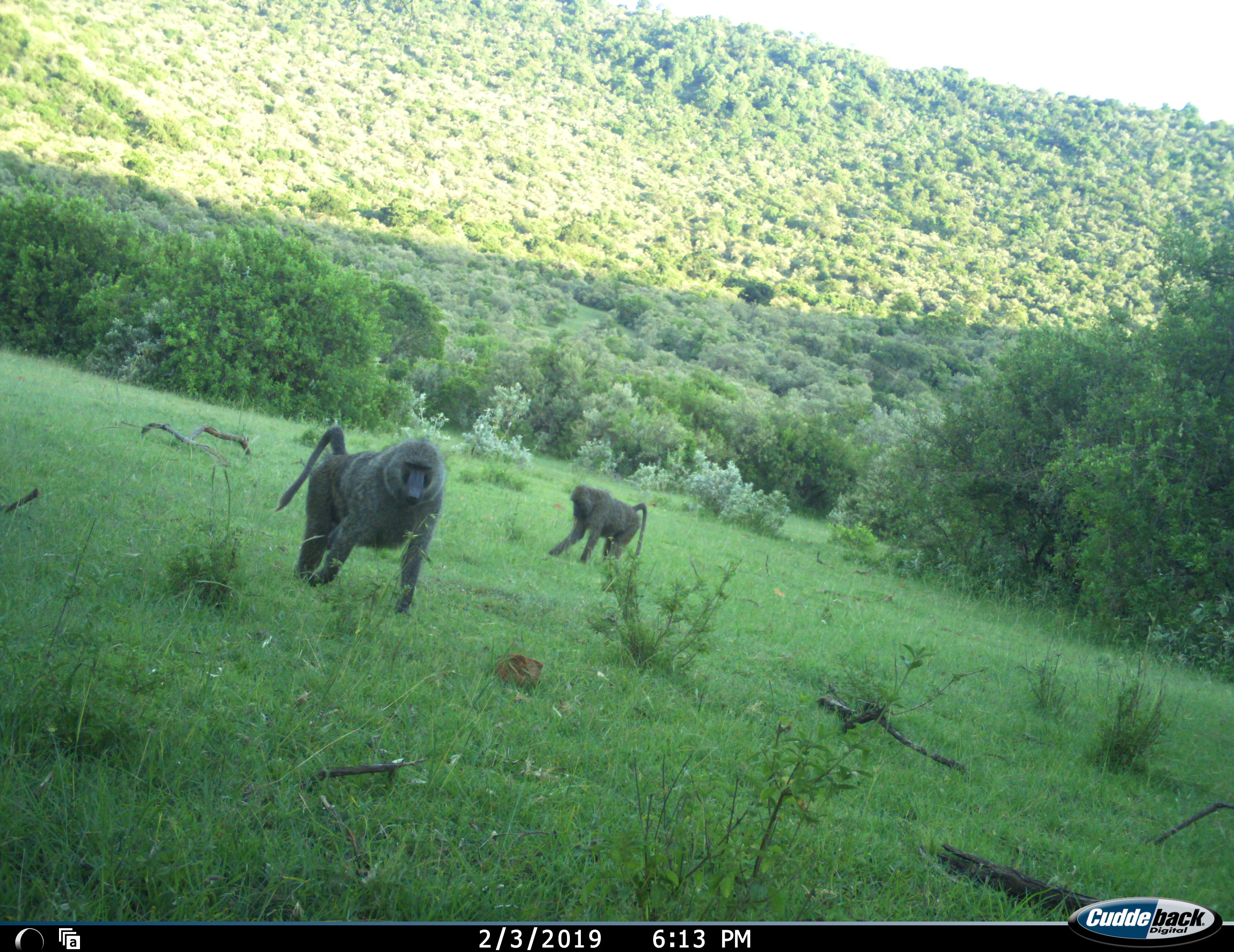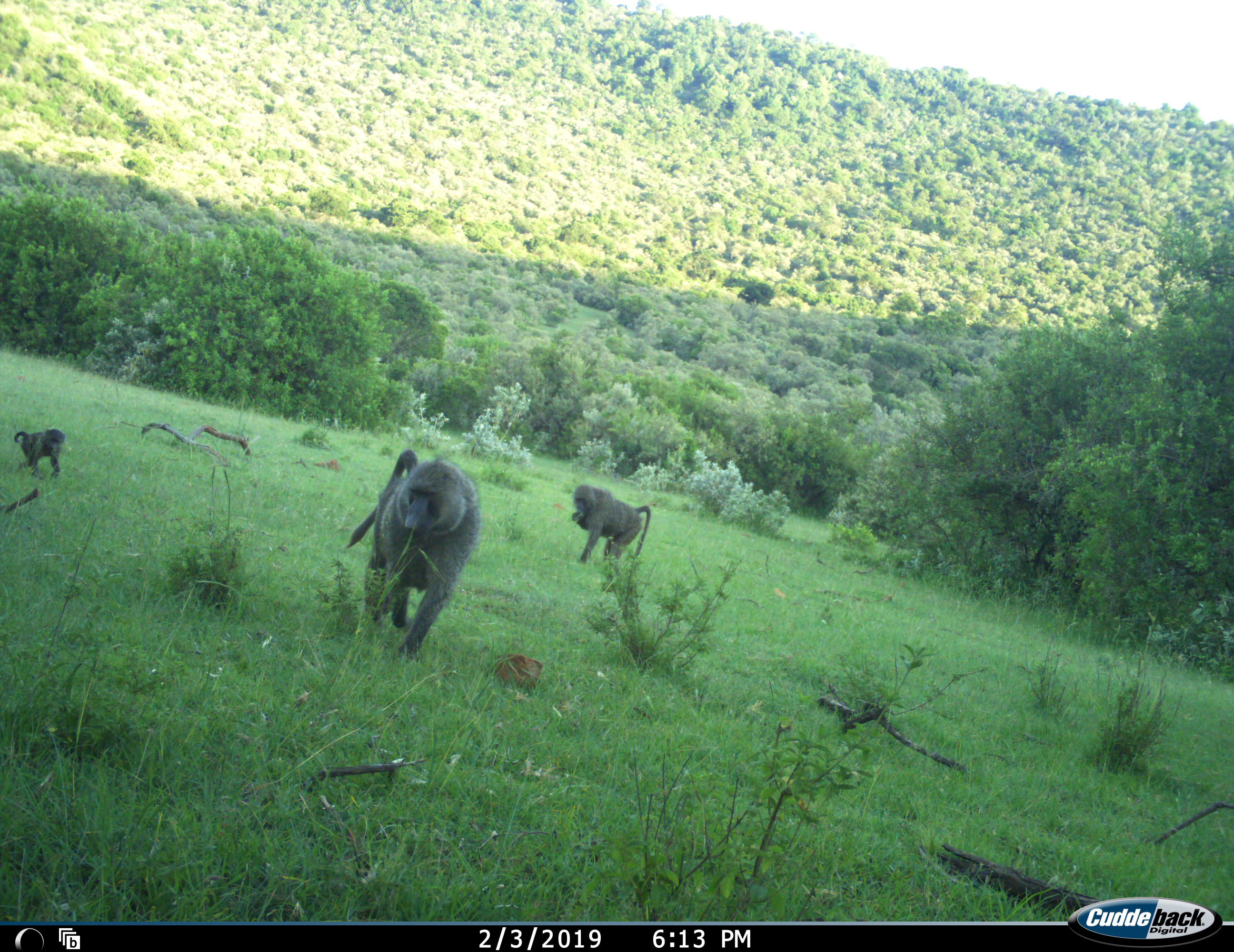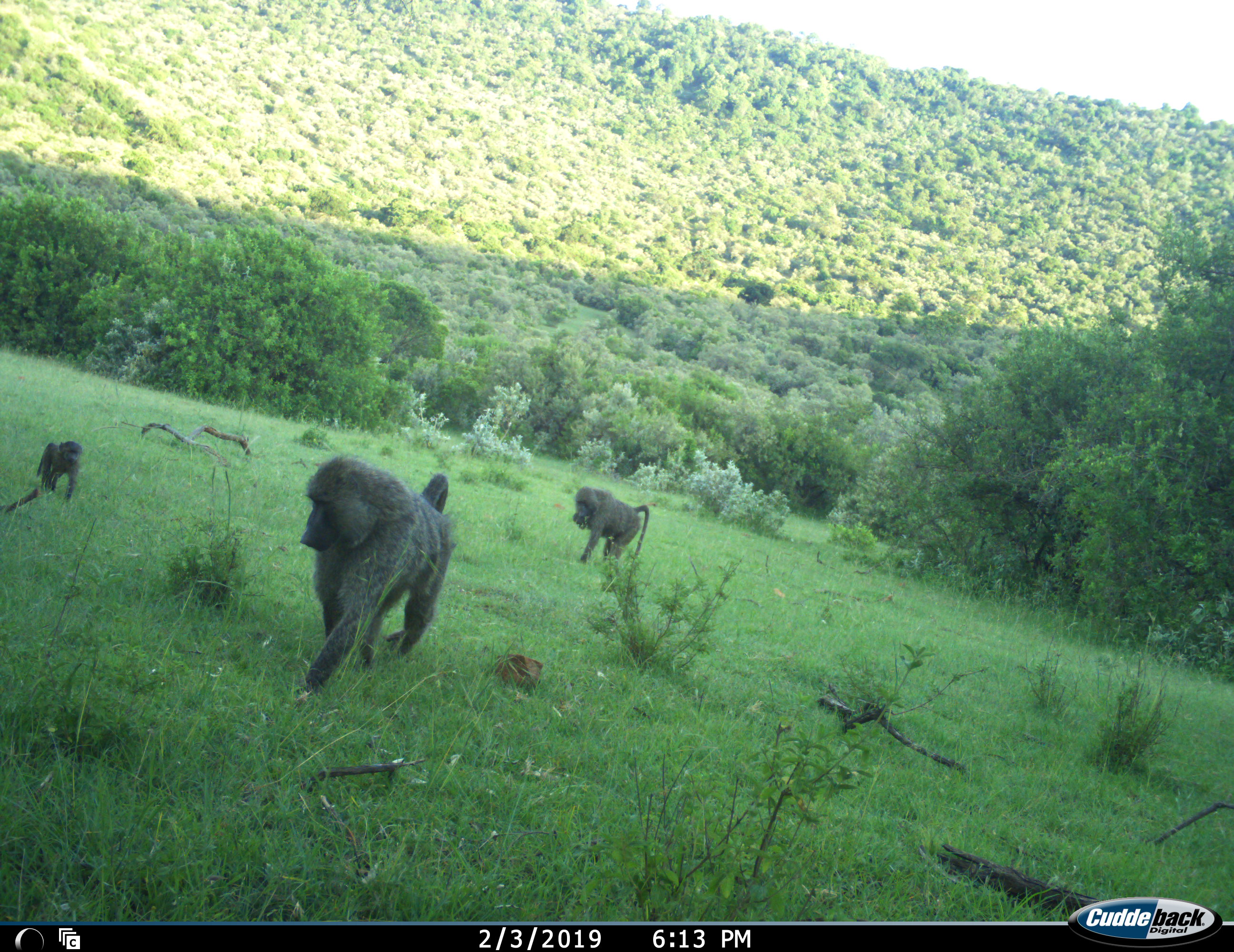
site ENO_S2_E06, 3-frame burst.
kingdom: Animalia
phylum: Chordata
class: Mammalia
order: Primates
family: Cercopithecidae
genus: Papio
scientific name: Papio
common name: baboon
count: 3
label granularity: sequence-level